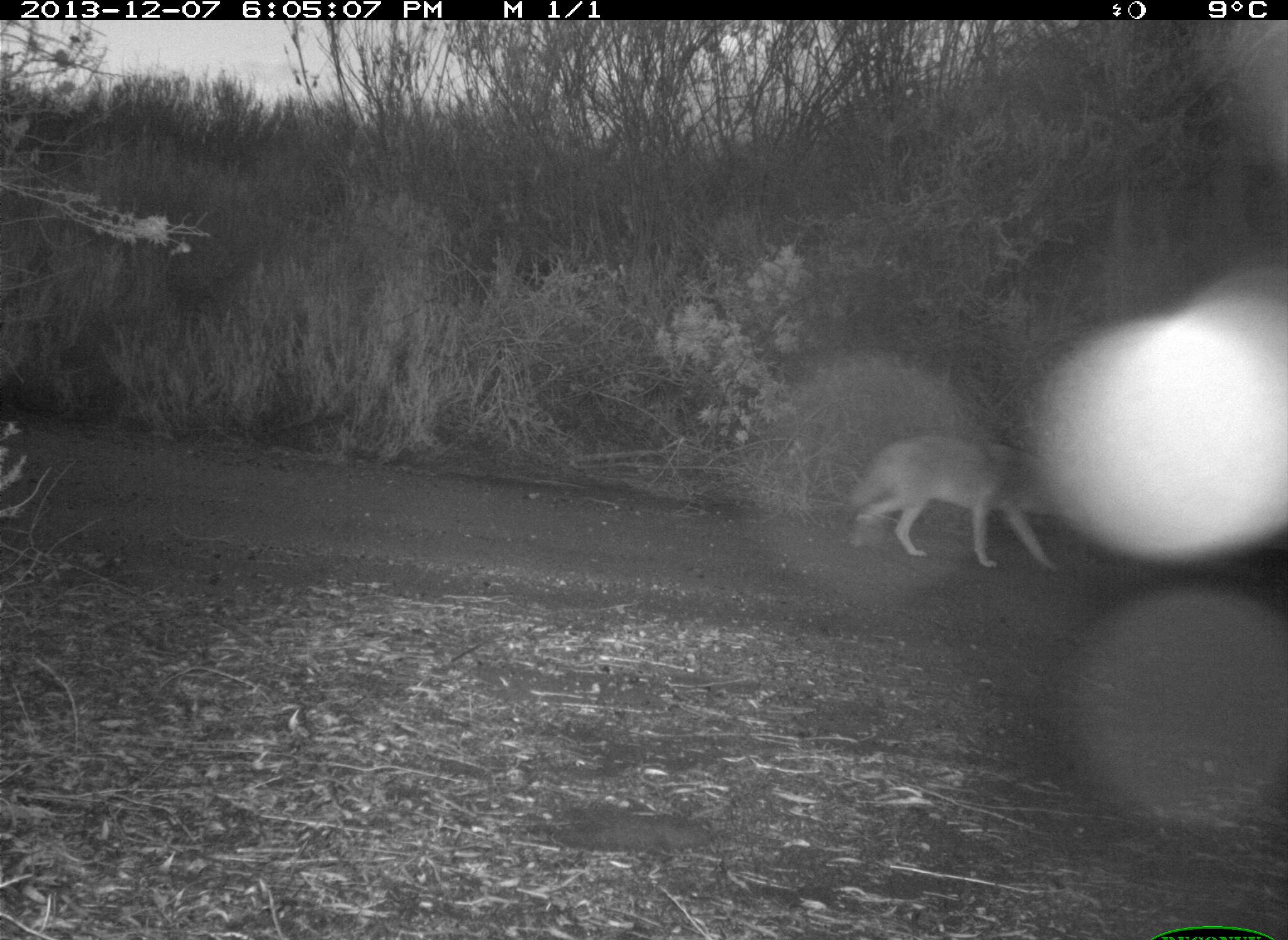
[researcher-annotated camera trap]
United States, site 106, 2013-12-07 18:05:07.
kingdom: Animalia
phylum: Chordata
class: Mammalia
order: Carnivora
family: Canidae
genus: Canis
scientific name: Canis latrans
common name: coyote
Coyote (Canis latrans).